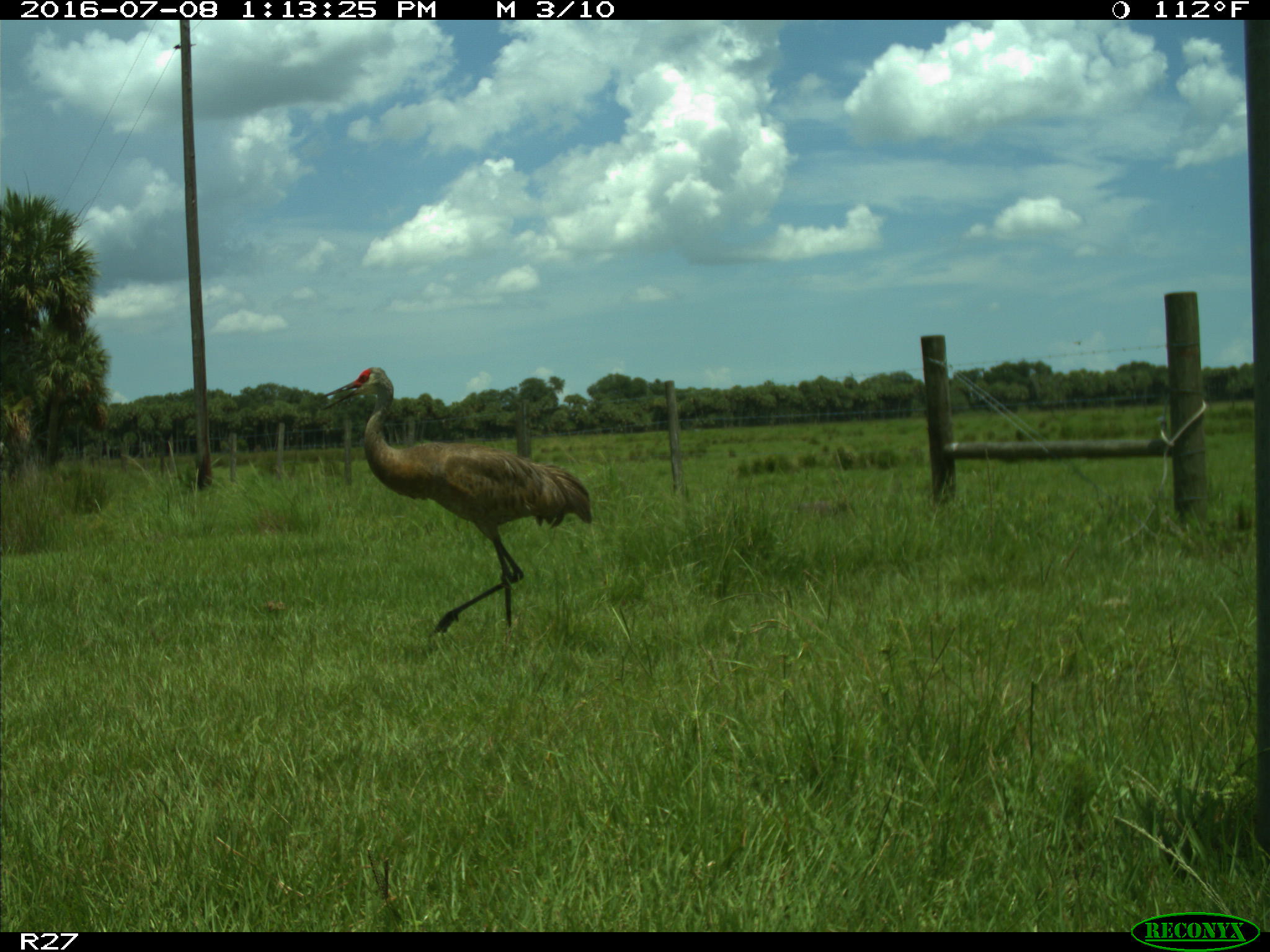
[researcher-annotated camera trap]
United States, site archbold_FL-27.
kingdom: Animalia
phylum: Chordata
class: Aves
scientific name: Aves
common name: birds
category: unidentified bird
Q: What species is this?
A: Unidentified bird (birds) (Aves).